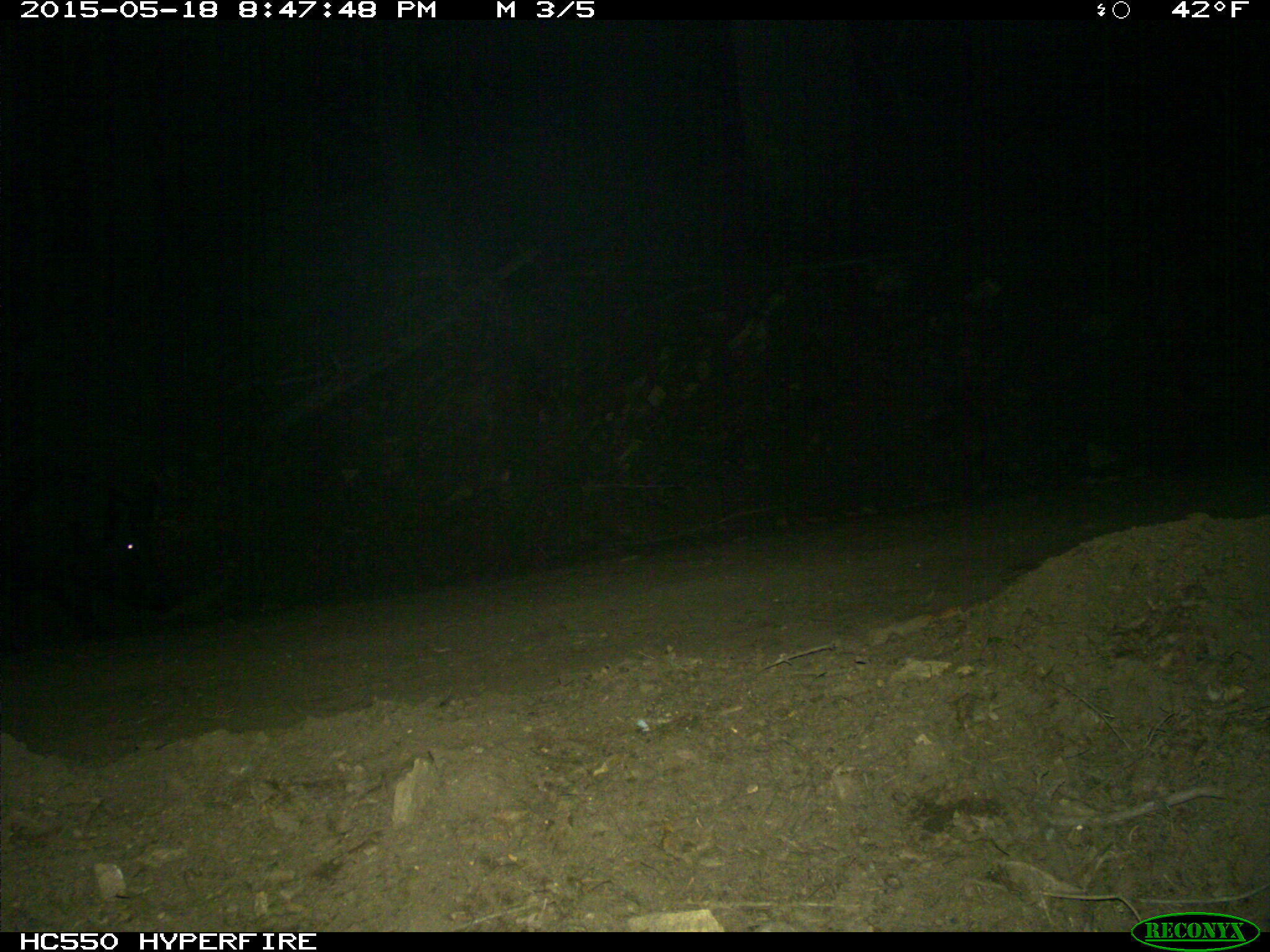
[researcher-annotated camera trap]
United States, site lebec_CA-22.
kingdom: Animalia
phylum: Chordata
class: Mammalia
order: Artiodactyla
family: Suidae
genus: Sus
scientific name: Sus scrofa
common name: wild boar